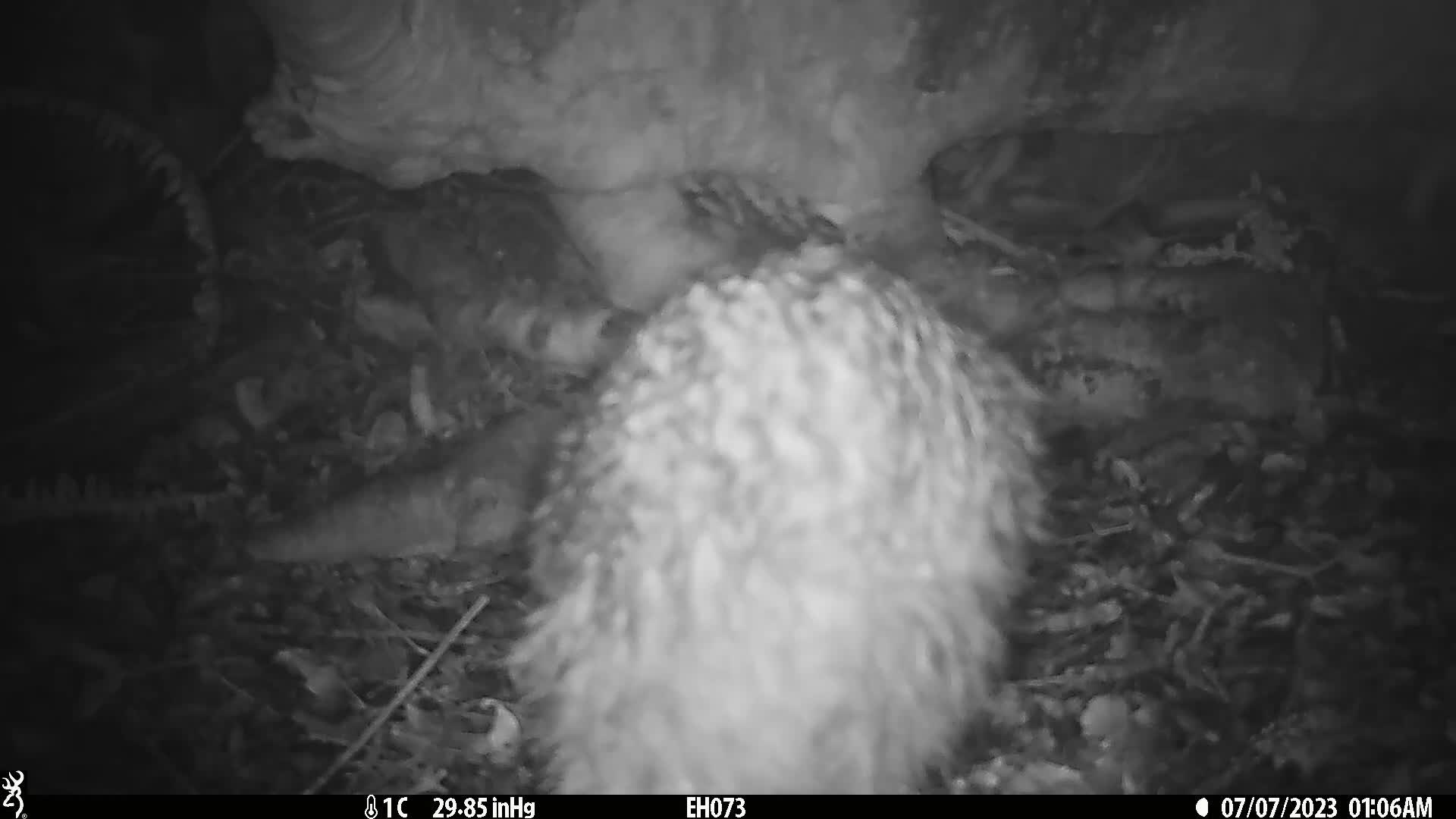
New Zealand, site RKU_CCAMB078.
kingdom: Animalia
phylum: Chordata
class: Aves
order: Apterygiformes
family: Apterygidae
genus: Apteryx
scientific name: Apteryx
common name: kiwi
Kiwi (Apteryx).